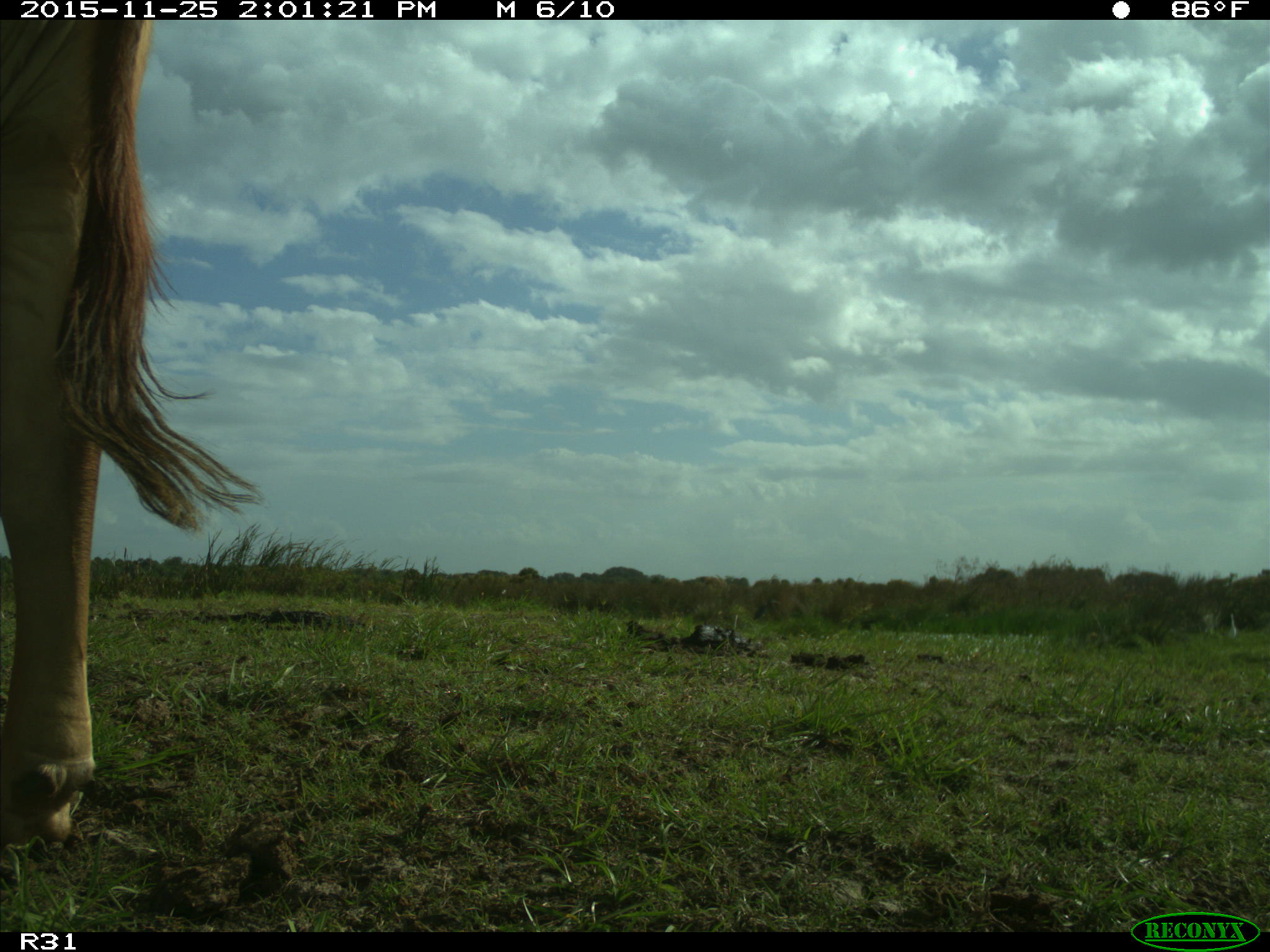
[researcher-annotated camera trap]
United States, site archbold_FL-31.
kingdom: Animalia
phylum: Chordata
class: Mammalia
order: Artiodactyla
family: Bovidae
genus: Bos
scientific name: Bos taurus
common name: domestic cow